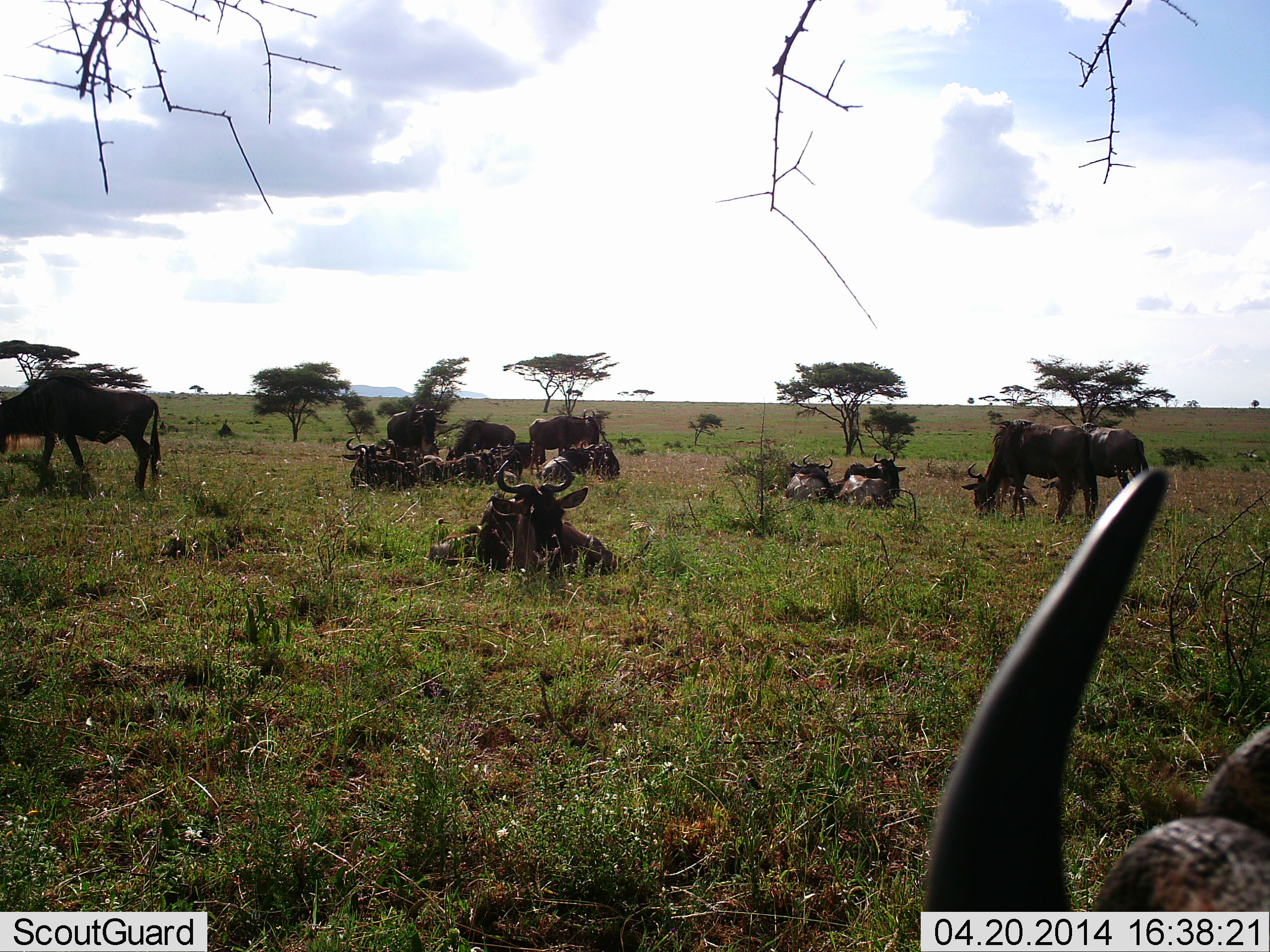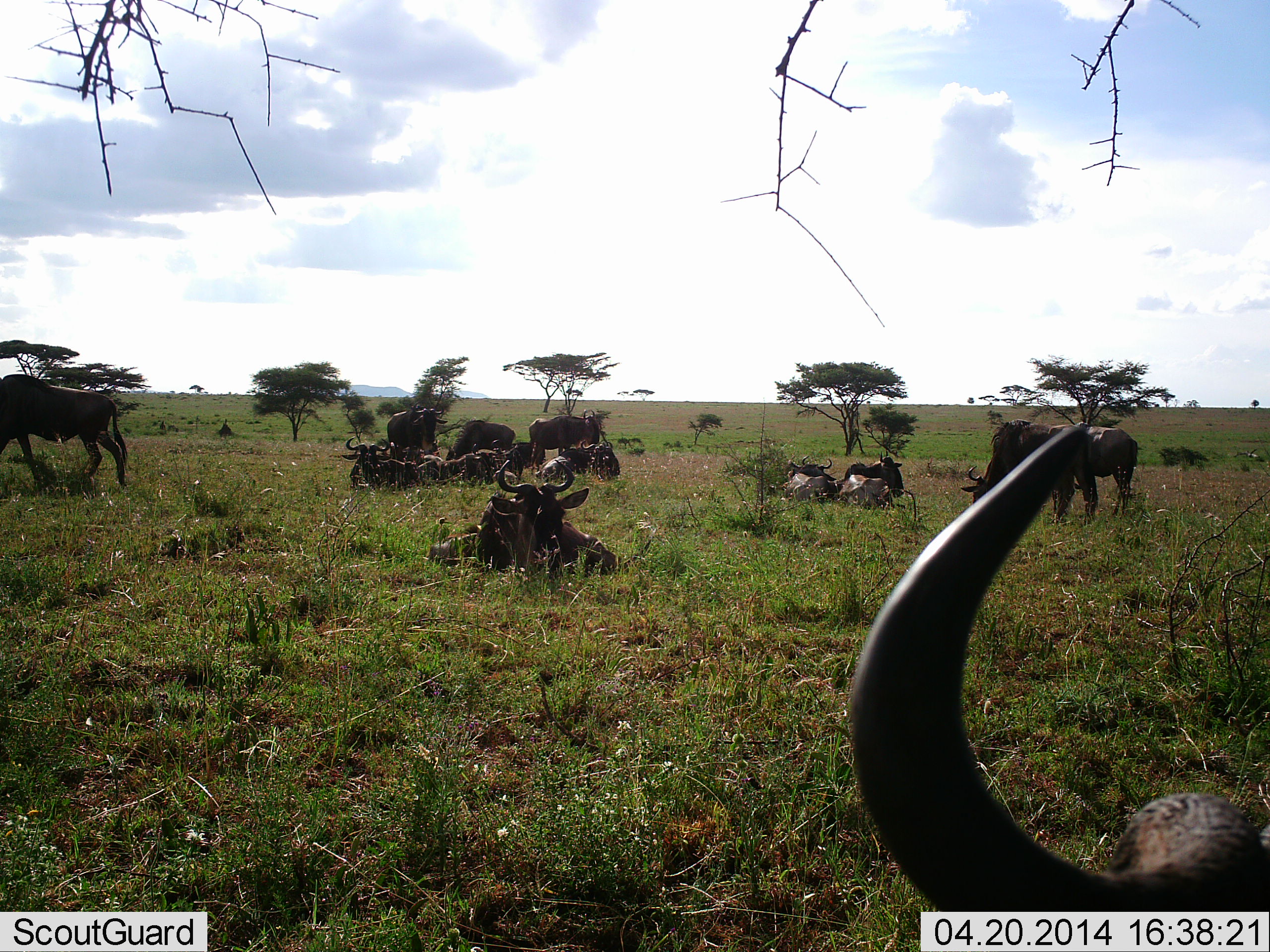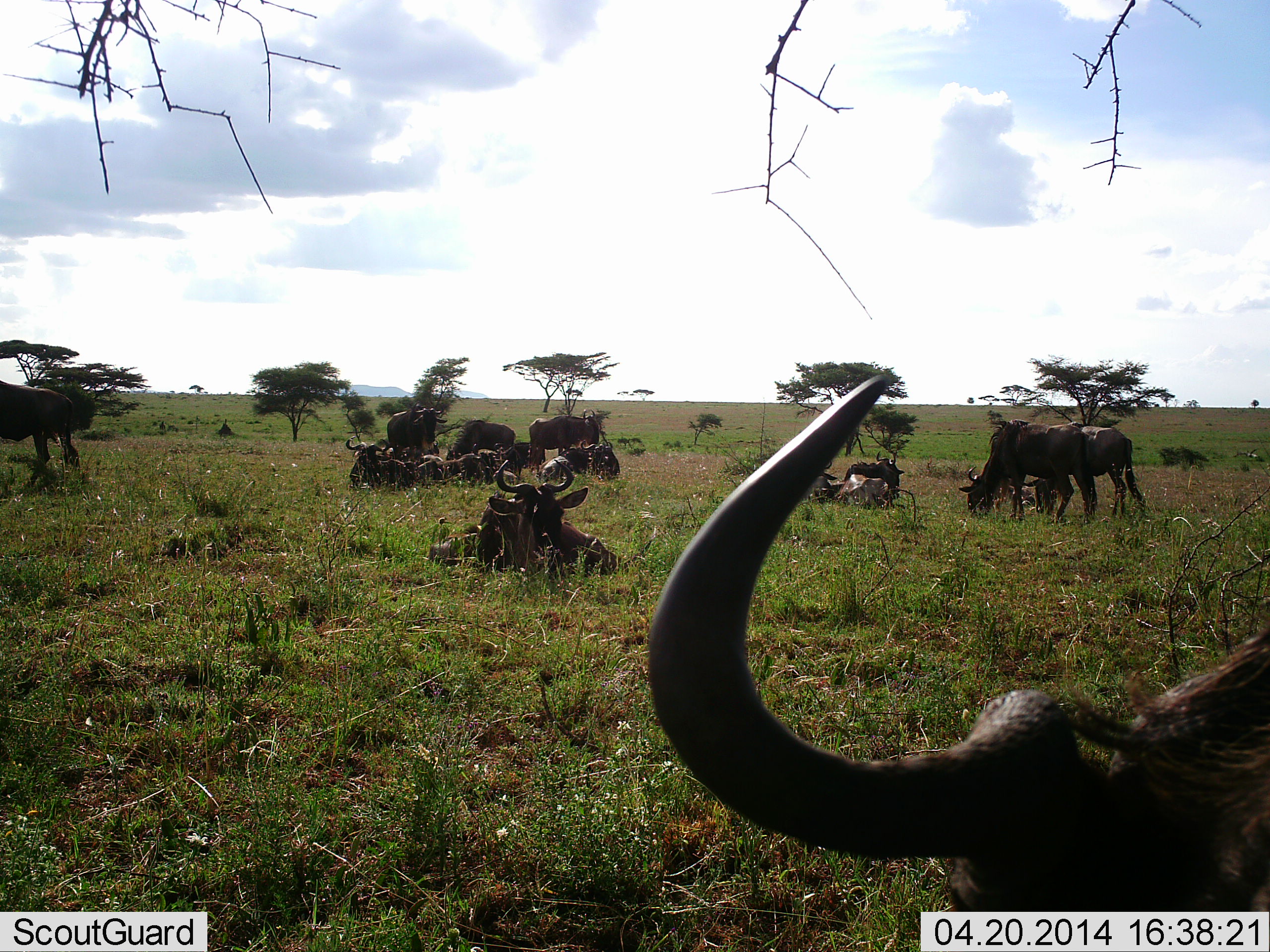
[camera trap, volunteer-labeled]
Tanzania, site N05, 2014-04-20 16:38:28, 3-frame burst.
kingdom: Animalia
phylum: Chordata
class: Mammalia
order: Artiodactyla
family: Bovidae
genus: Connochaetes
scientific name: Connochaetes taurinus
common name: blue wildebeest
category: wildebeest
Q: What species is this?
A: Wildebeest (blue wildebeest) (Connochaetes taurinus).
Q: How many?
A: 11-50.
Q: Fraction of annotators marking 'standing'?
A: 40%.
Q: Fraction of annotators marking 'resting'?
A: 90%.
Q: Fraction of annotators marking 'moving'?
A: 60%.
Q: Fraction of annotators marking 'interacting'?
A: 10%.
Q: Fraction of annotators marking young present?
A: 0%.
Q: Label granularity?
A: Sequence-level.